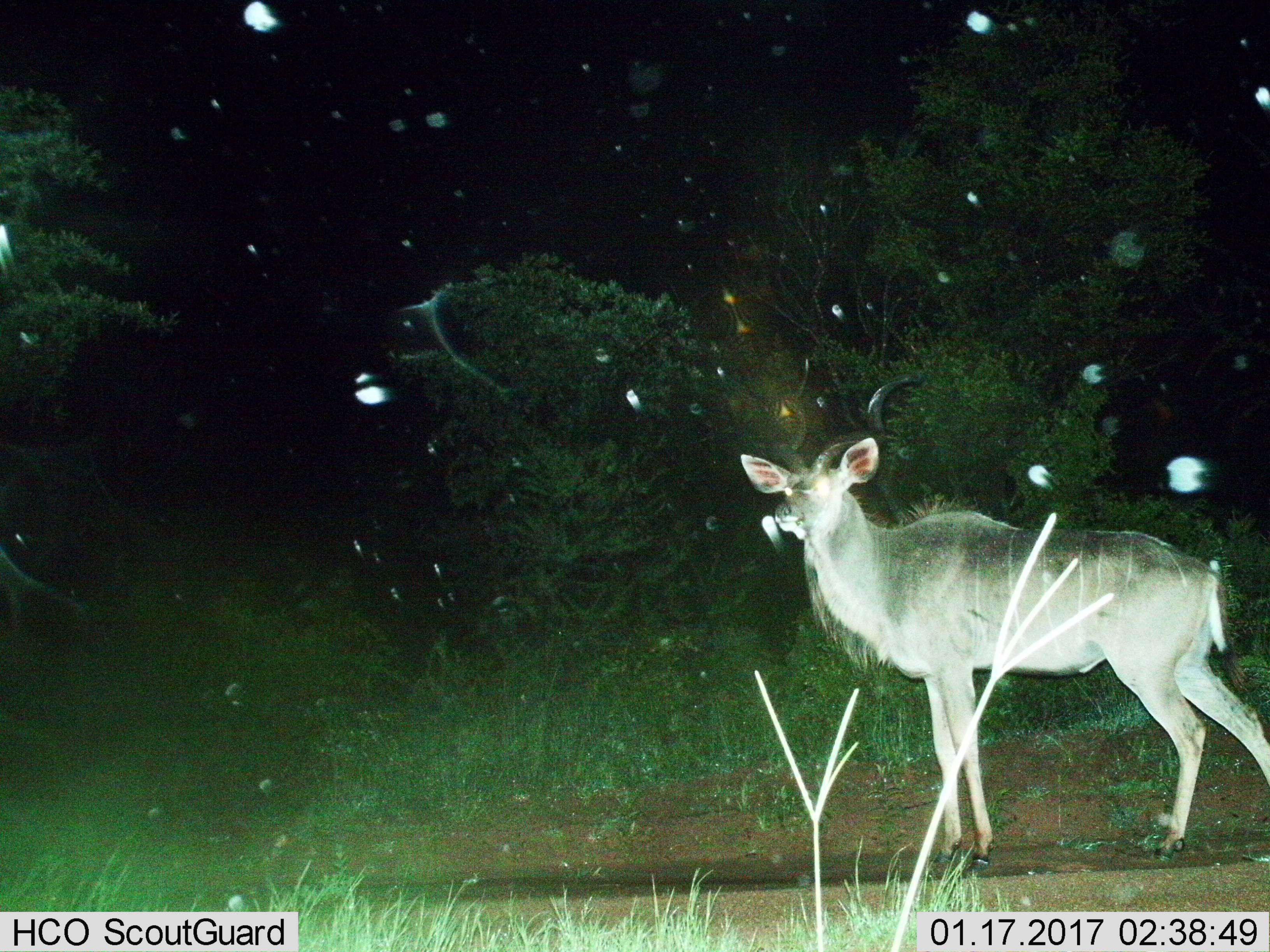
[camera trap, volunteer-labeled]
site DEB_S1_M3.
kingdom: Animalia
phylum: Chordata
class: Mammalia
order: Artiodactyla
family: Bovidae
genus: Tragelaphus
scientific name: Tragelaphus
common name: kudu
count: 1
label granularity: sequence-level